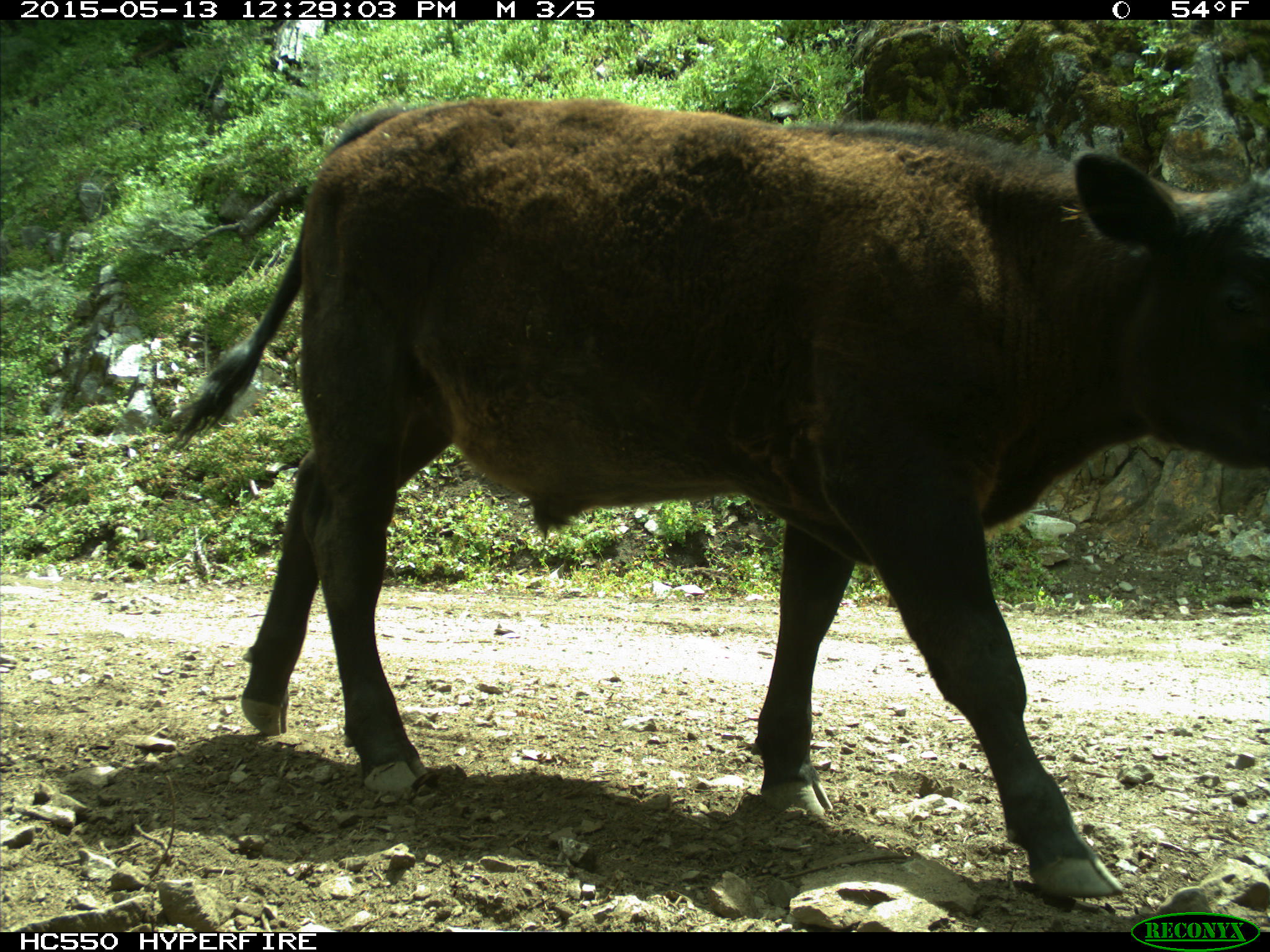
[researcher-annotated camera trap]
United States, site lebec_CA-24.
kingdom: Animalia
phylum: Chordata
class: Mammalia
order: Artiodactyla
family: Bovidae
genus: Bos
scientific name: Bos taurus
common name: domestic cow